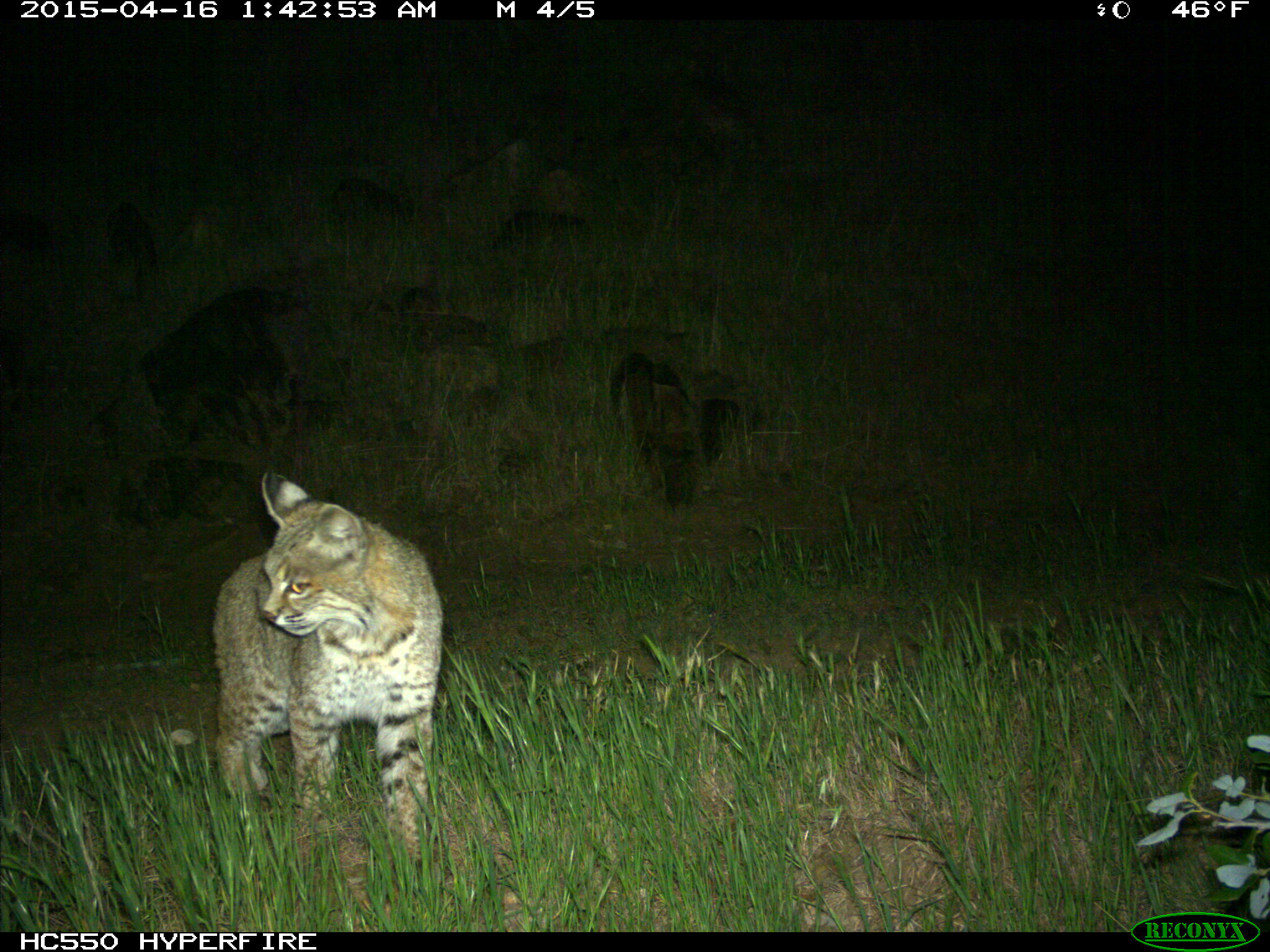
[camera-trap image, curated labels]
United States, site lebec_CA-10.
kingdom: Animalia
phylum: Chordata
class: Mammalia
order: Carnivora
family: Felidae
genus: Lynx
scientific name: Lynx rufus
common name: bobcat